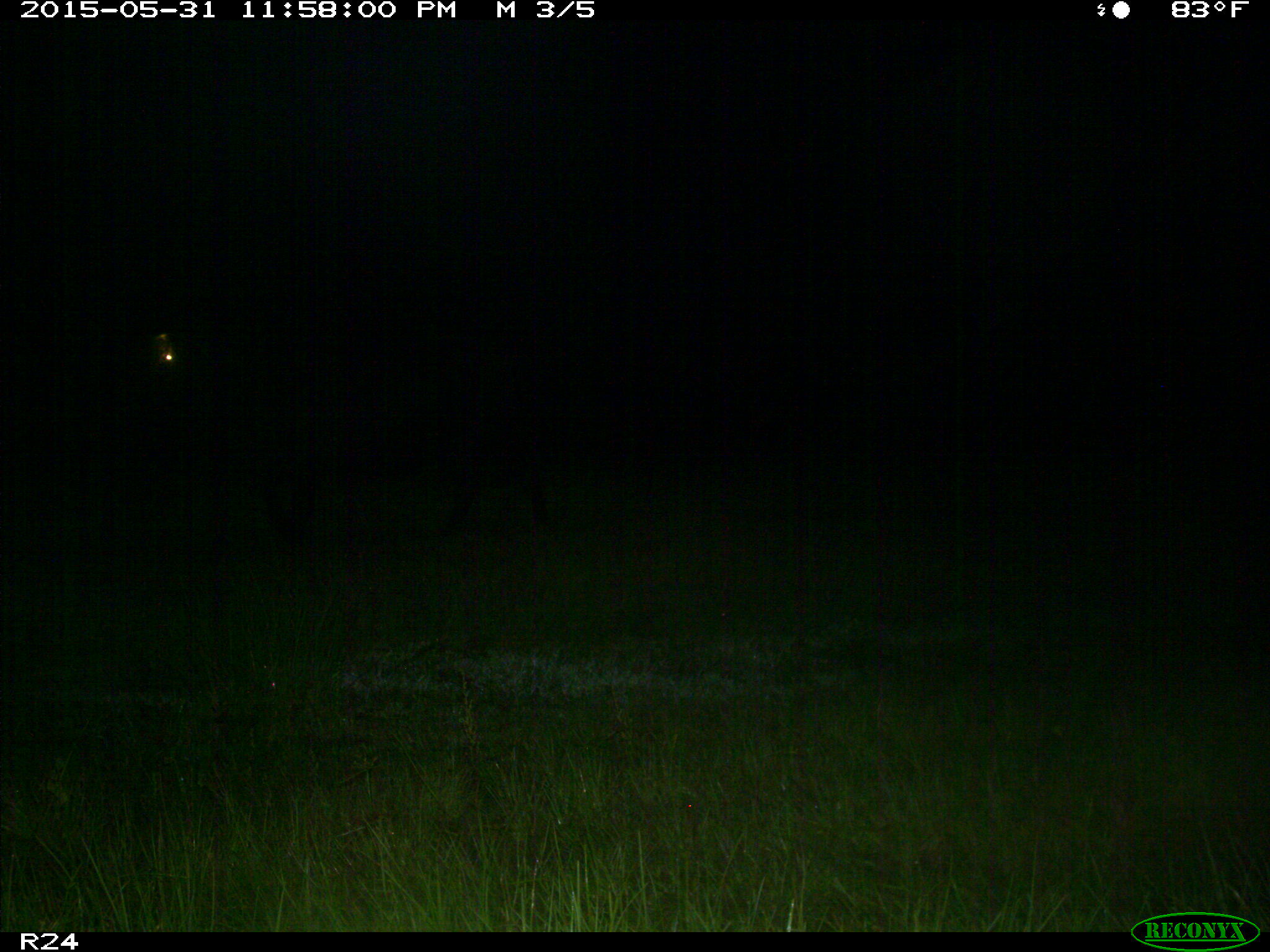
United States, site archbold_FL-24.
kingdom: Animalia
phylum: Chordata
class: Mammalia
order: Artiodactyla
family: Bovidae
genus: Bos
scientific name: Bos taurus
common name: domestic cow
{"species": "Bos taurus (domestic cow)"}